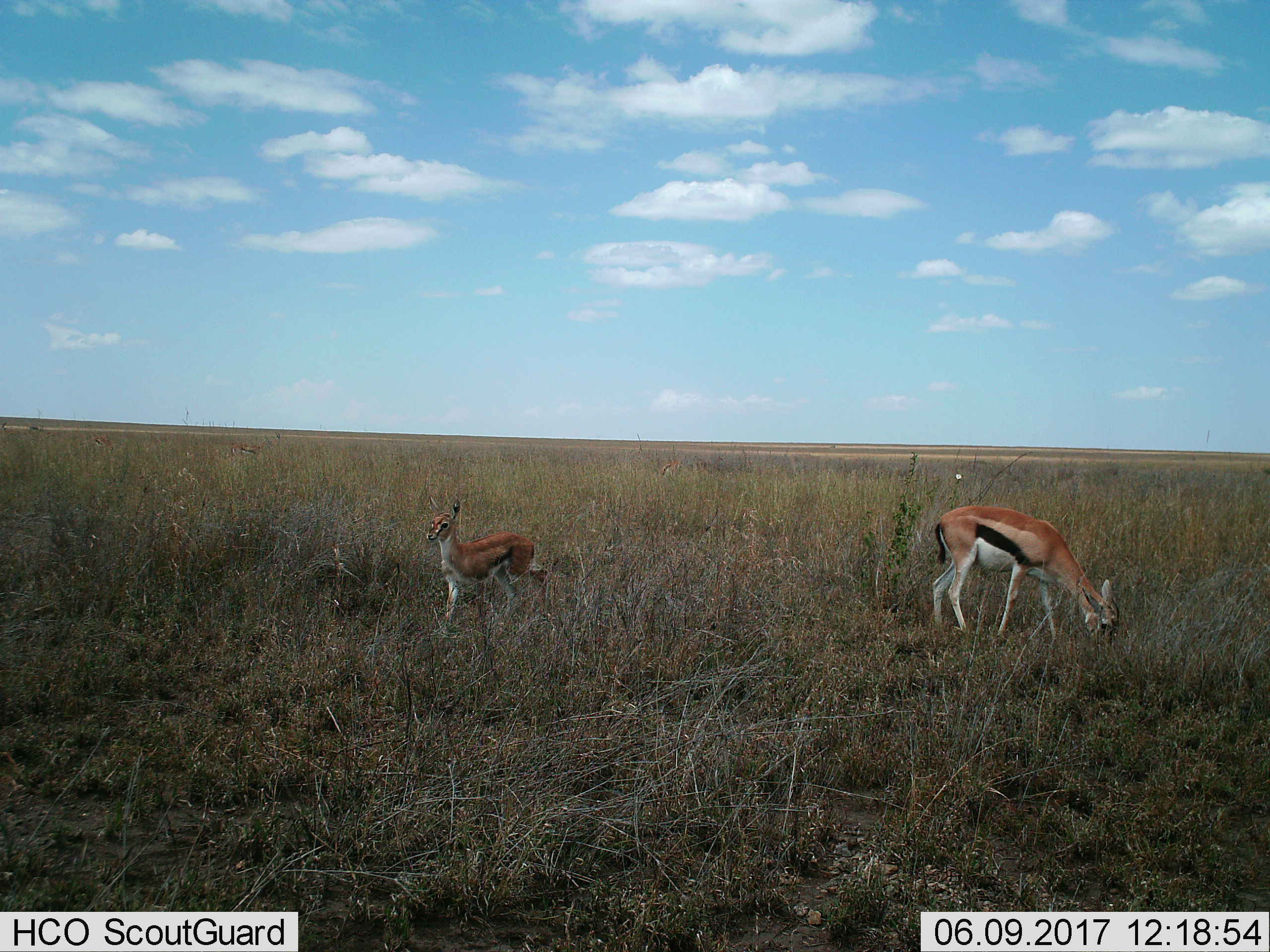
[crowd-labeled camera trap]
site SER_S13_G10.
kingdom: Animalia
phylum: Chordata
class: Mammalia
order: Artiodactyla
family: Bovidae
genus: Eudorcas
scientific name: Eudorcas thomsonii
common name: thomson's gazelle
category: gazellethomsons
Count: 2.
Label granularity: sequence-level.